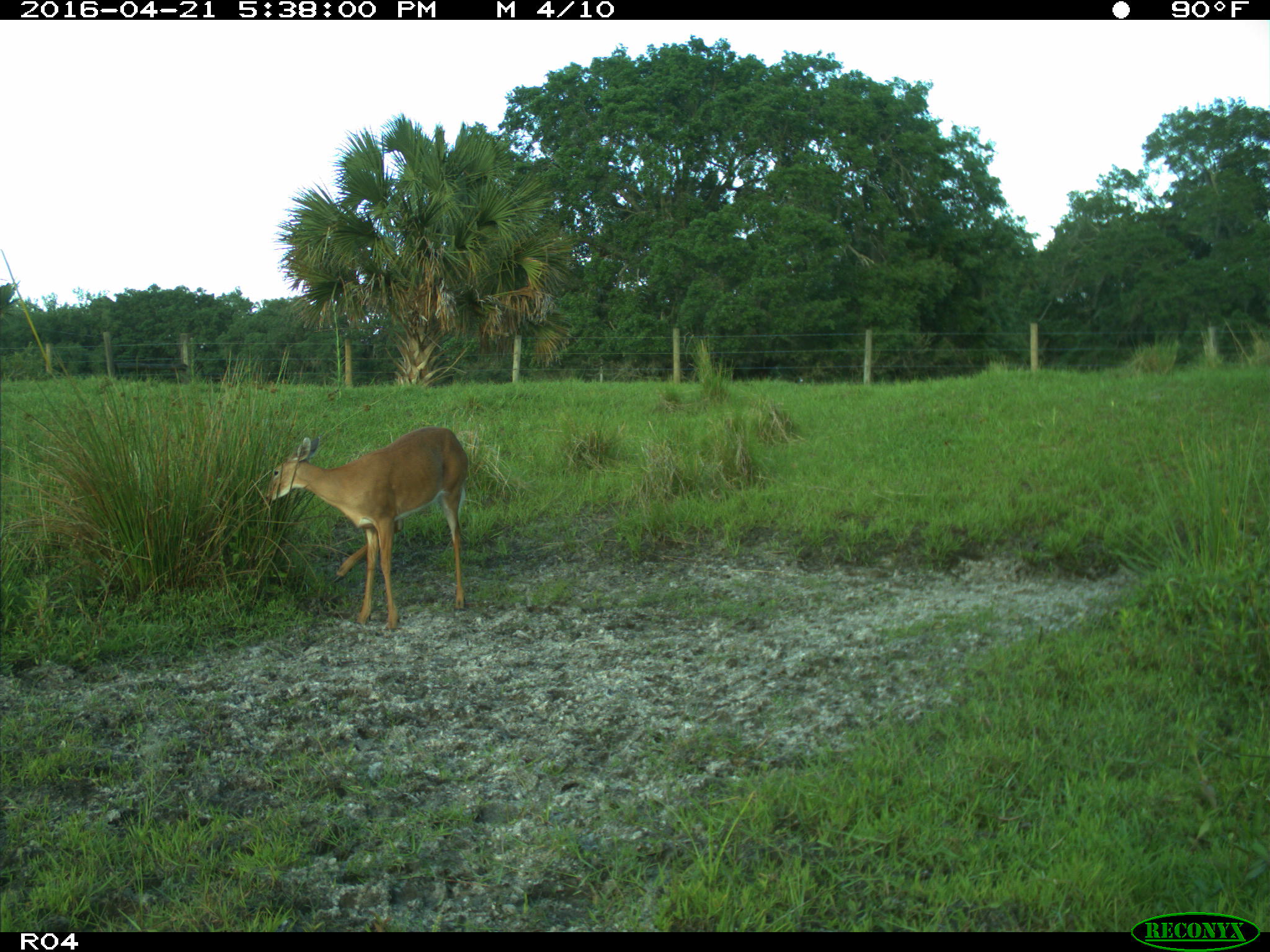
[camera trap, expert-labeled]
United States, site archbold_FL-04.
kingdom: Animalia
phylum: Chordata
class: Mammalia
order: Artiodactyla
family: Cervidae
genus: Odocoileus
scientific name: Odocoileus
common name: deer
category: unidentified deer